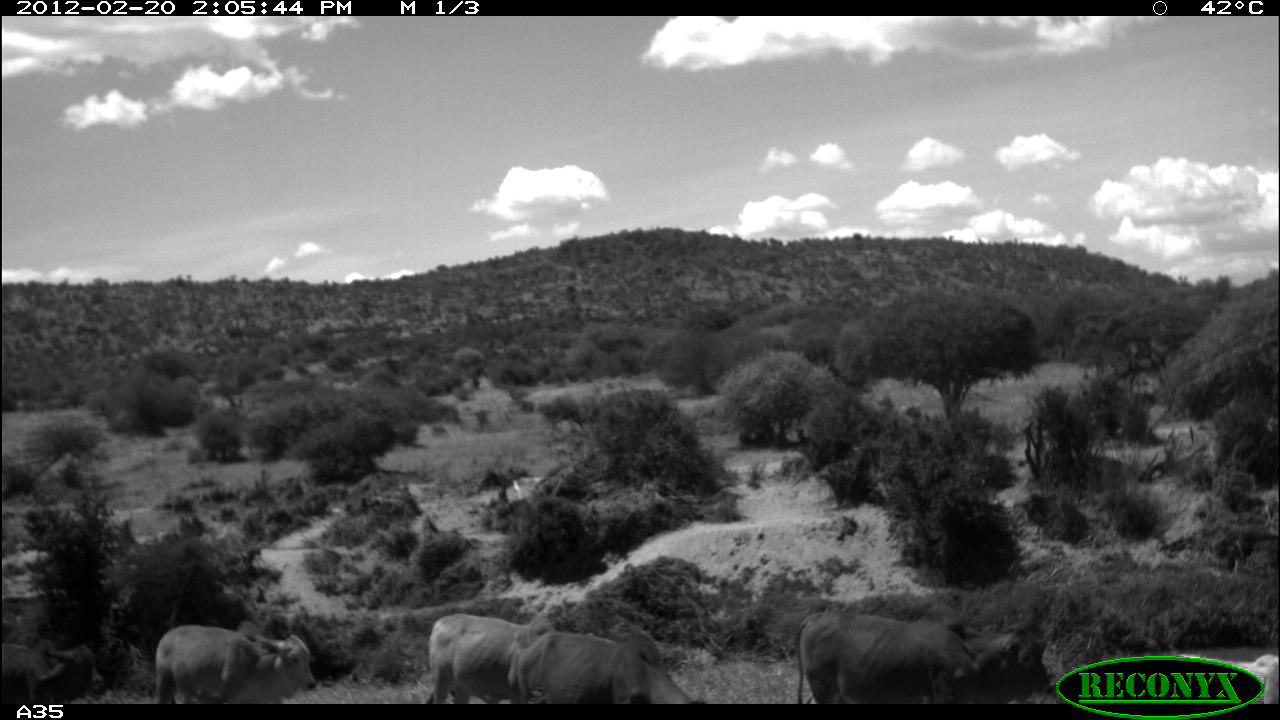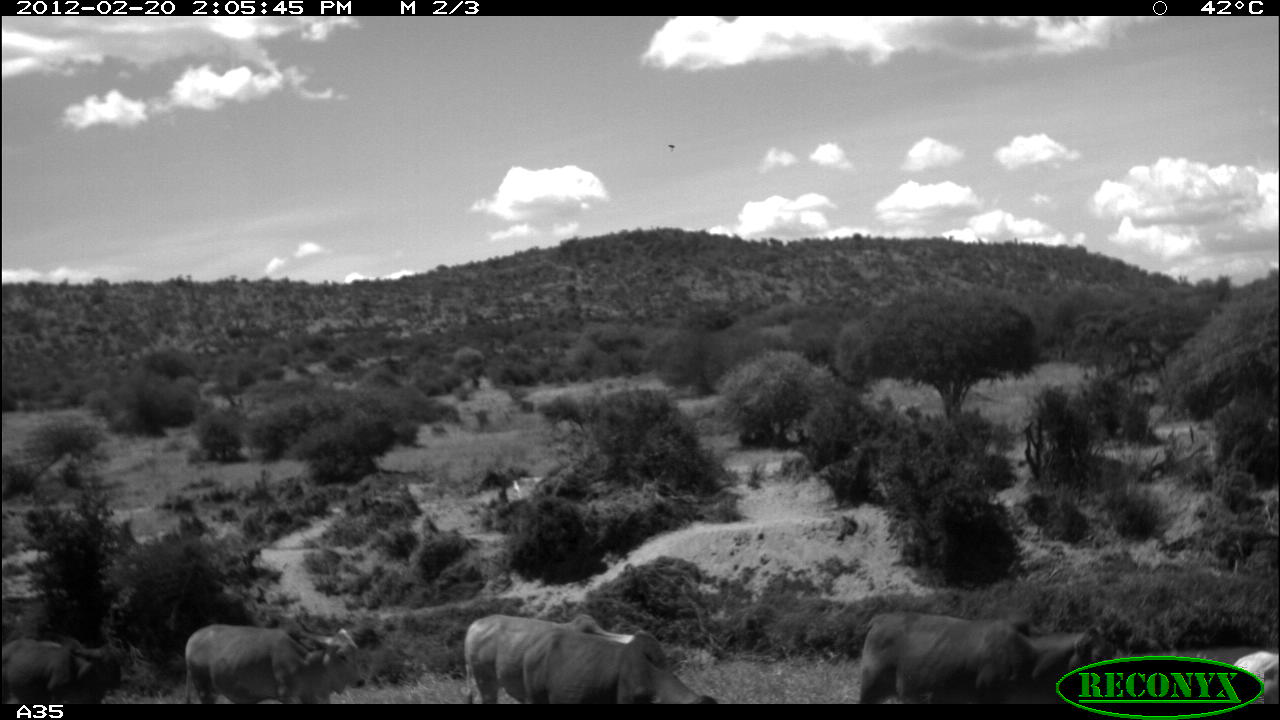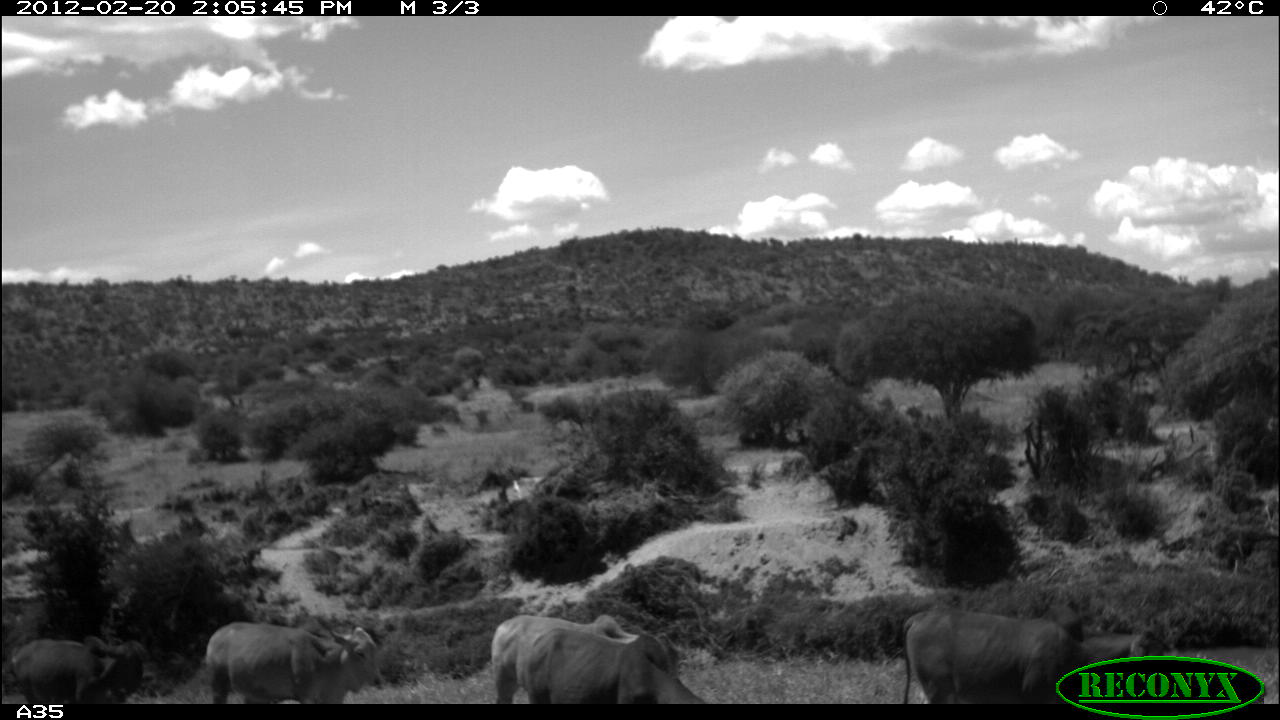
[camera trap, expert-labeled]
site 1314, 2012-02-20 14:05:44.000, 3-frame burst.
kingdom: Animalia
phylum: Chordata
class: Mammalia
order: Artiodactyla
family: Bovidae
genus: Bos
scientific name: Bos taurus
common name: domestic cattle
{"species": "Bos taurus (domestic cattle)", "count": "6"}